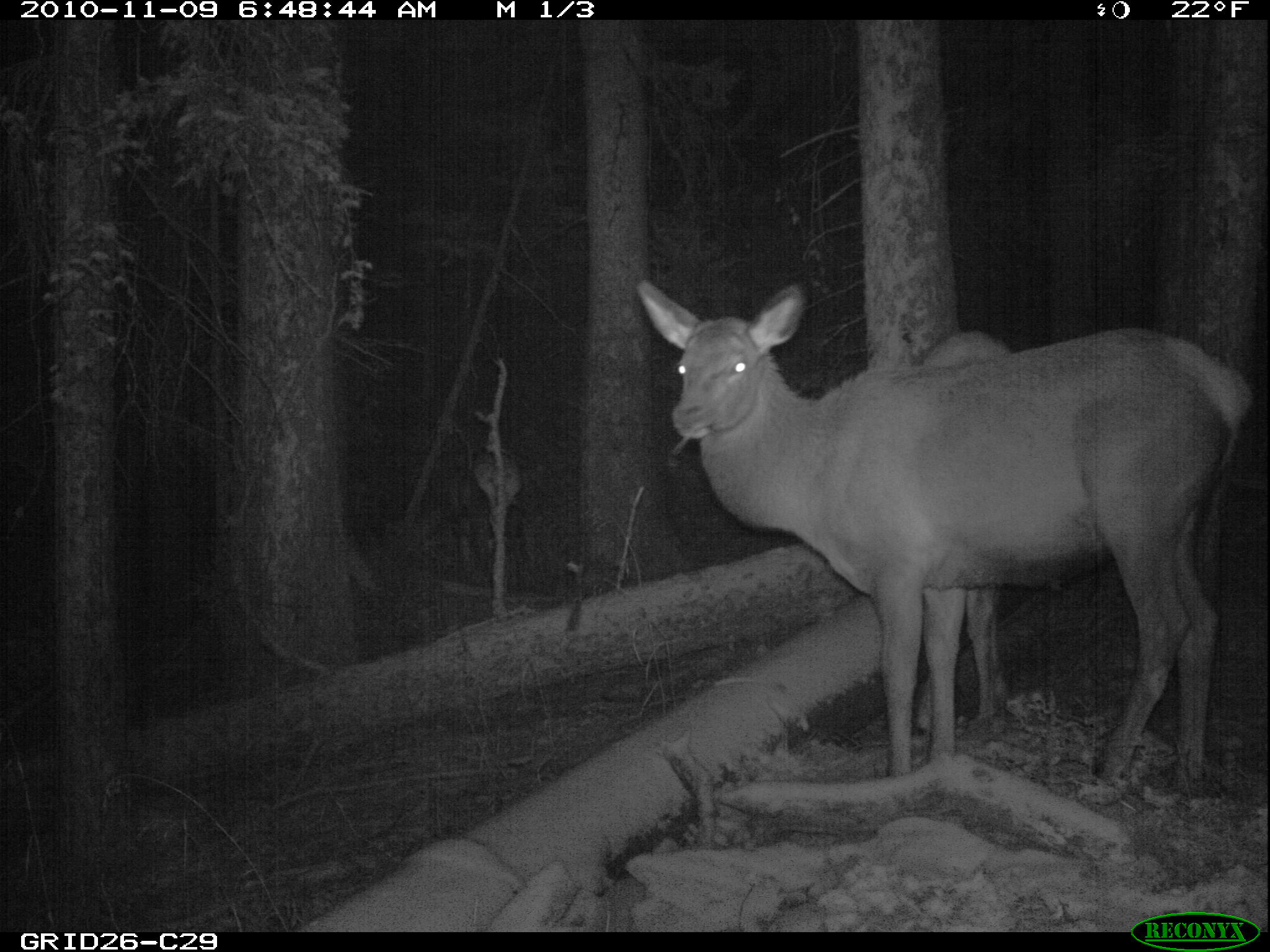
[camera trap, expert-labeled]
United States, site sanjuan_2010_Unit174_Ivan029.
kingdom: Animalia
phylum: Chordata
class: Mammalia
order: Artiodactyla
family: Cervidae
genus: Cervus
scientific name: Cervus elaphus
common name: red deer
Cervus elaphus (red deer).